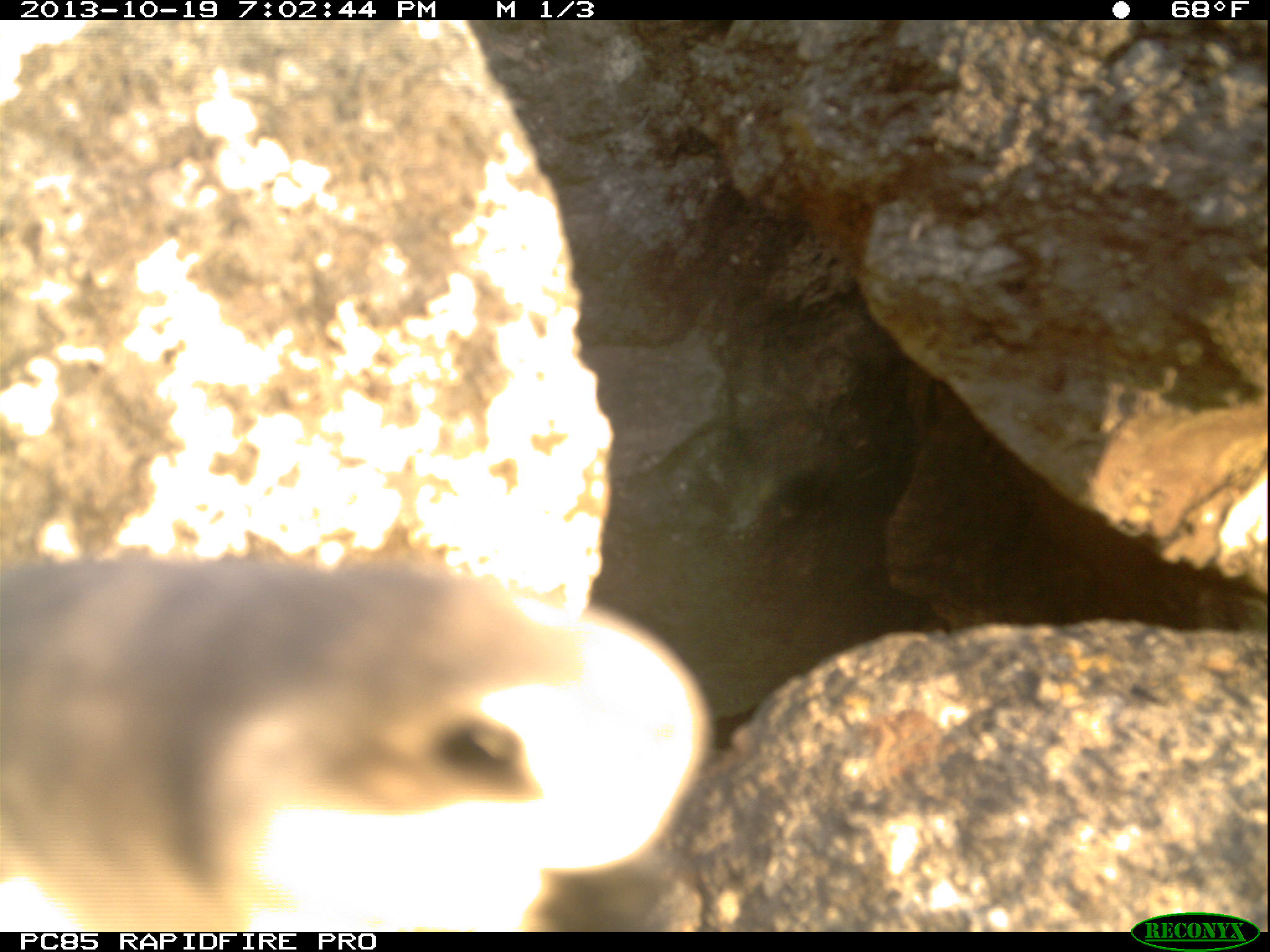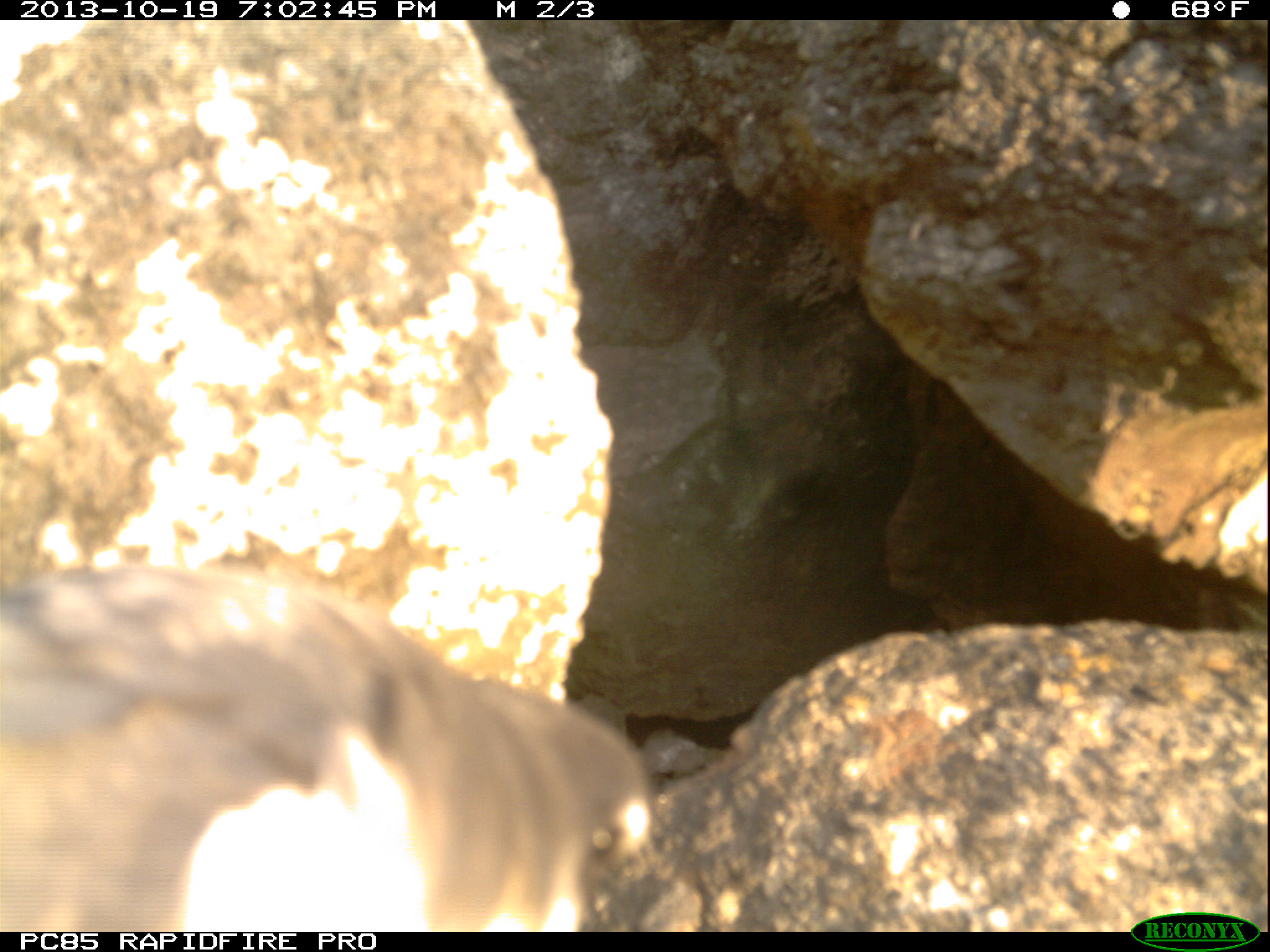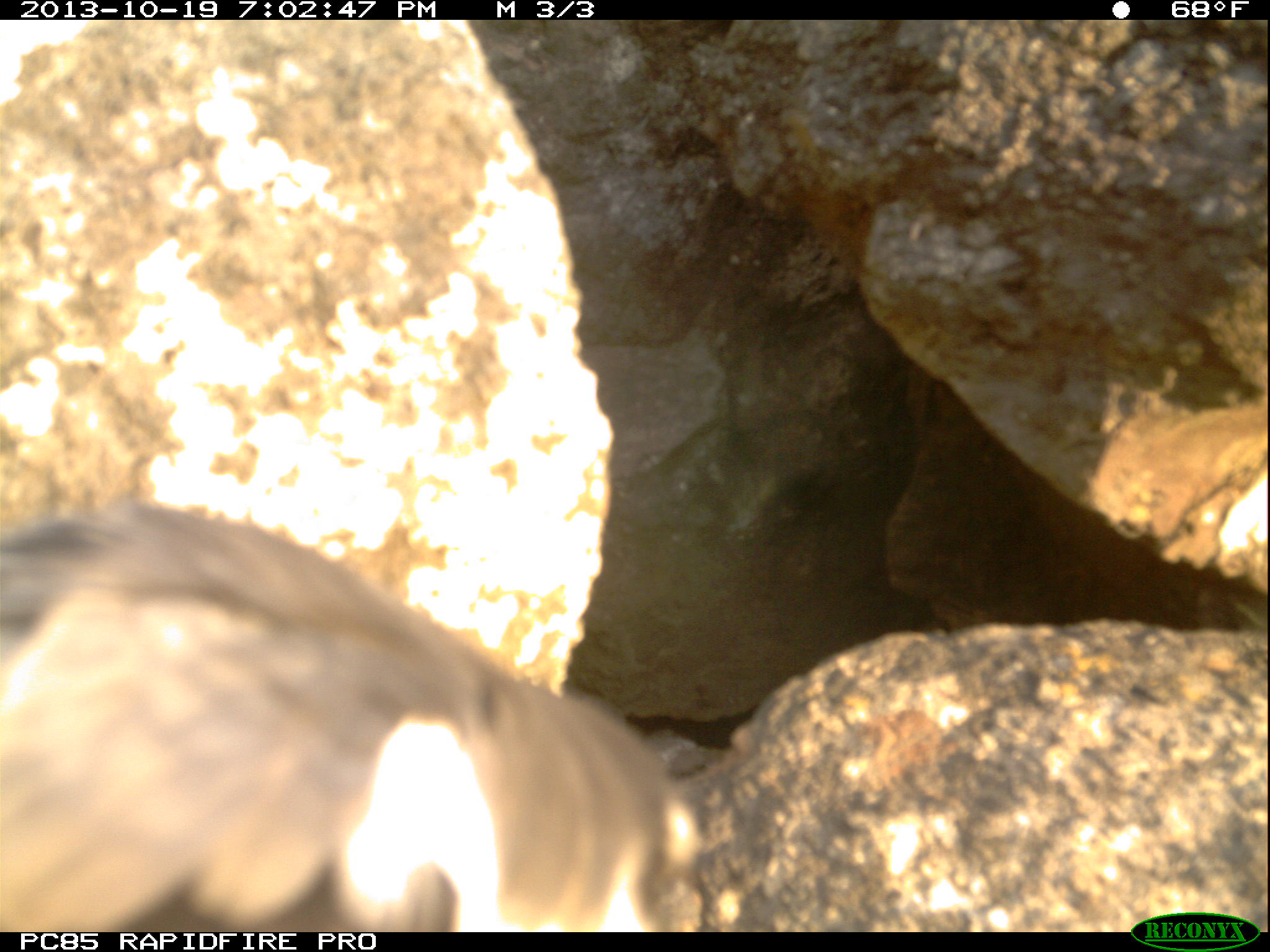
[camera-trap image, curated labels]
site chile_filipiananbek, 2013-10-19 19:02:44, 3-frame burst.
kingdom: Animalia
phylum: Chordata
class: Aves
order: Procellariiformes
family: Procellariidae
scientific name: Procellariidae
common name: petrel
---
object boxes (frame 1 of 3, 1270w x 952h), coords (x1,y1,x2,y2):
petrel: (10,538,688,928)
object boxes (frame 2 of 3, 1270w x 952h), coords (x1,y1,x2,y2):
petrel: (0,546,648,932)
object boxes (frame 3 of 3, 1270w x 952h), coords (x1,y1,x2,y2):
petrel: (0,480,699,938)